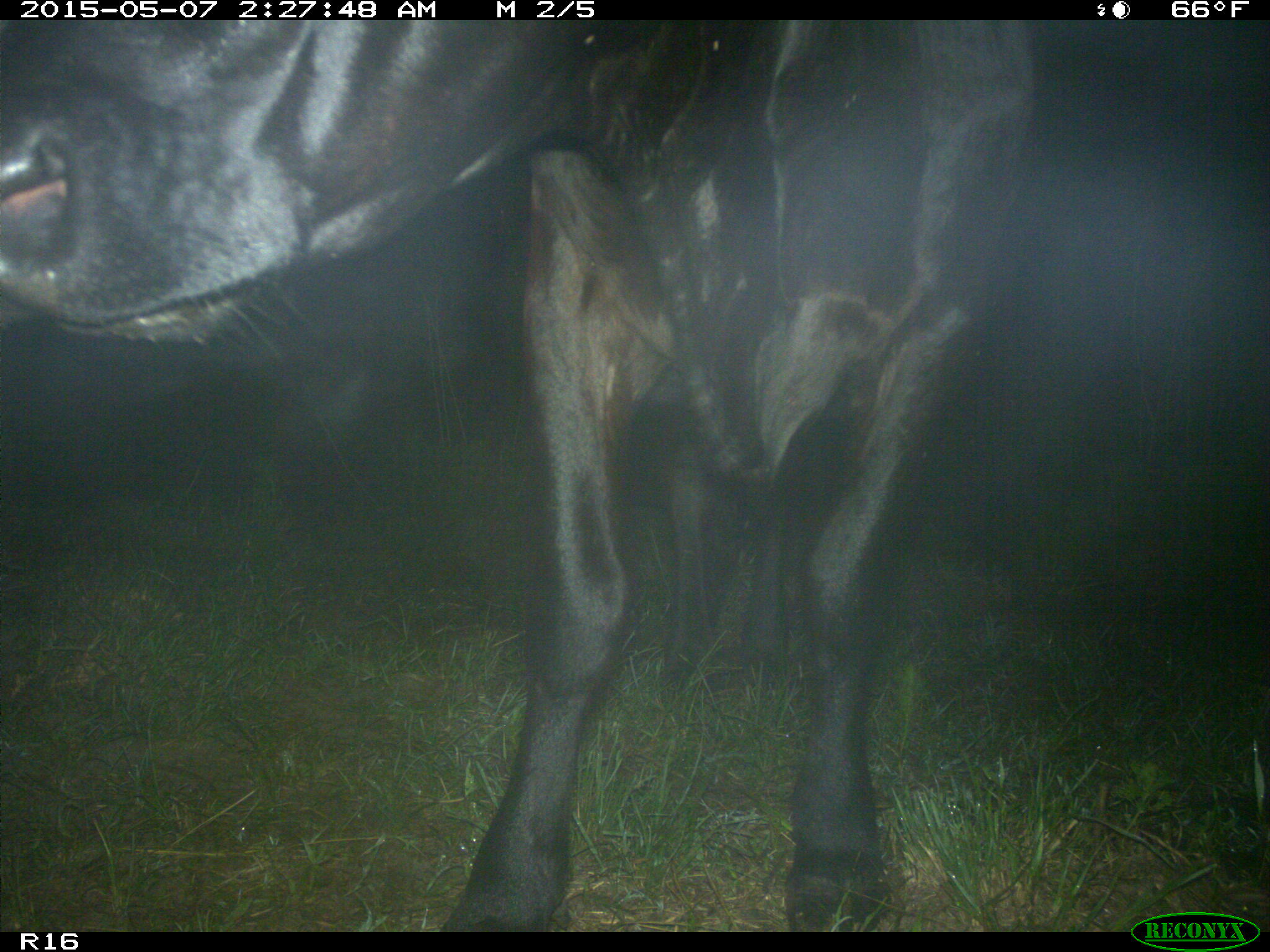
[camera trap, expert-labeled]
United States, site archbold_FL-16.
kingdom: Animalia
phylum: Chordata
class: Mammalia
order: Artiodactyla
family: Bovidae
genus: Bos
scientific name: Bos taurus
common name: domestic cow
Bos taurus (domestic cow).